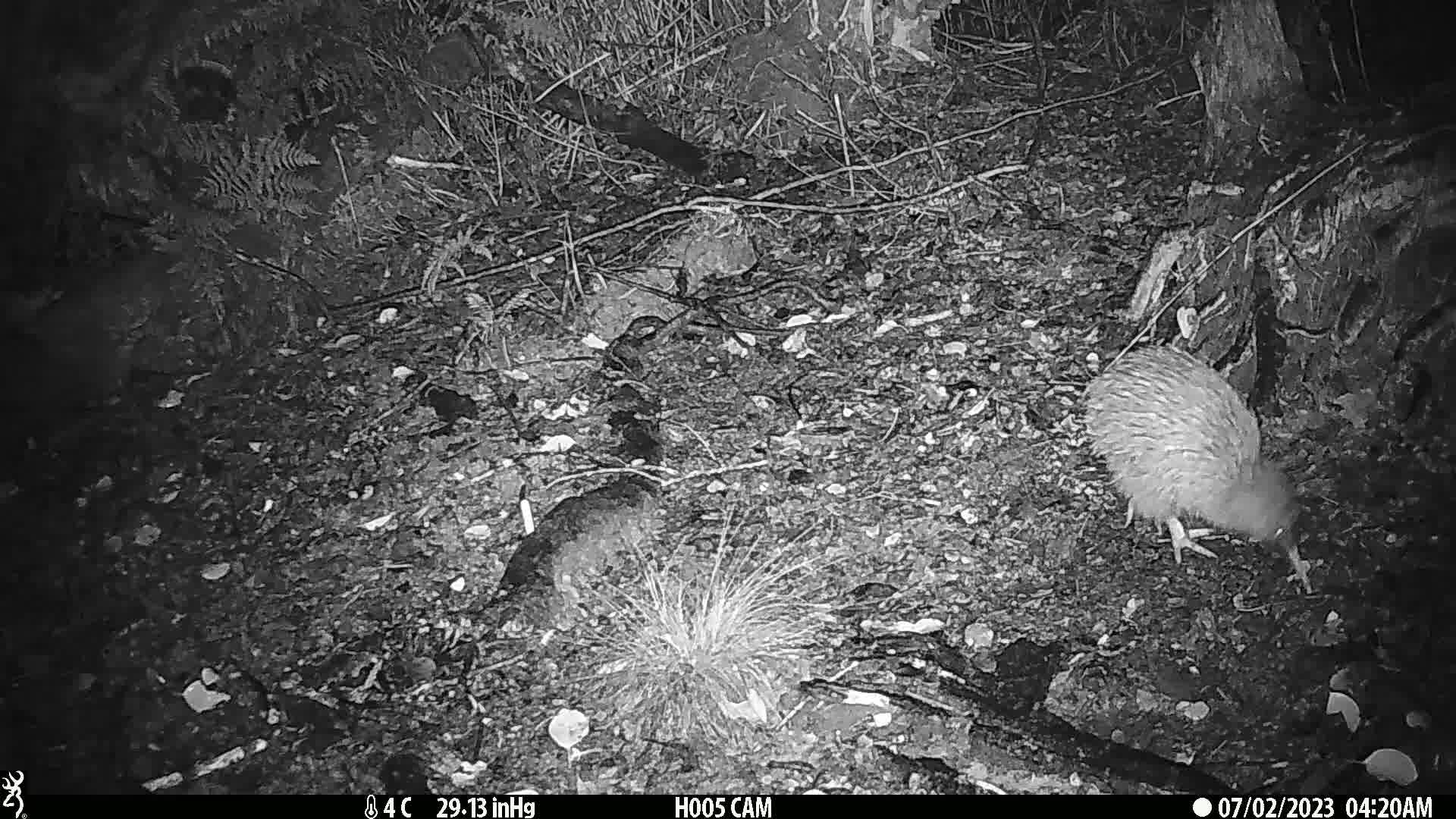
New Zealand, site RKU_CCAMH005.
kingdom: Animalia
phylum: Chordata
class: Aves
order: Apterygiformes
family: Apterygidae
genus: Apteryx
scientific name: Apteryx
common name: kiwi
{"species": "kiwi (Apteryx)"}